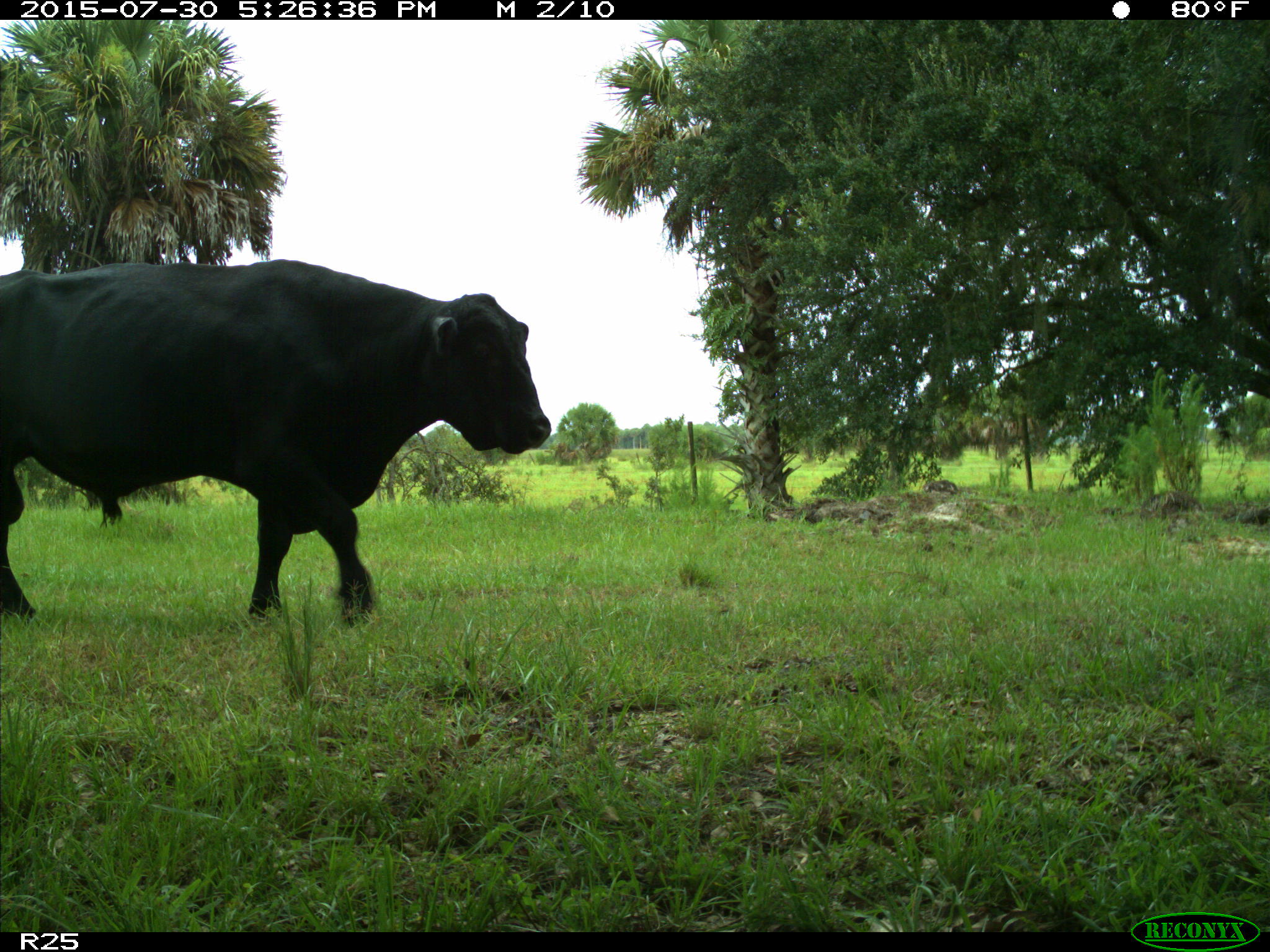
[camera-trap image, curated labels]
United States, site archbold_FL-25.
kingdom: Animalia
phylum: Chordata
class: Mammalia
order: Artiodactyla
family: Bovidae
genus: Bos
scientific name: Bos taurus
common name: domestic cow